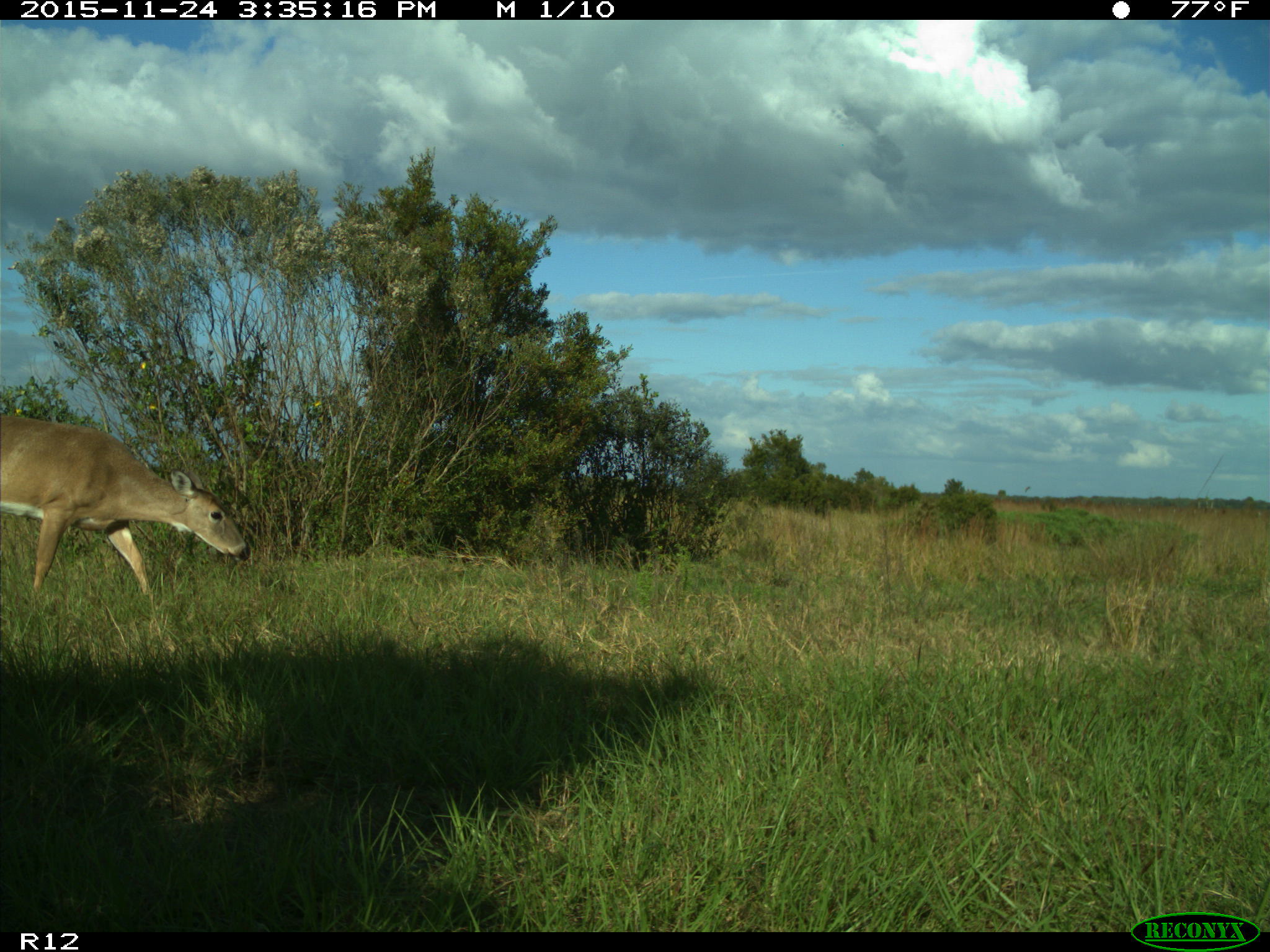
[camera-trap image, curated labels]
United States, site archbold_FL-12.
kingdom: Animalia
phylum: Chordata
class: Mammalia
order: Artiodactyla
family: Cervidae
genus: Odocoileus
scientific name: Odocoileus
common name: deer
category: unidentified deer